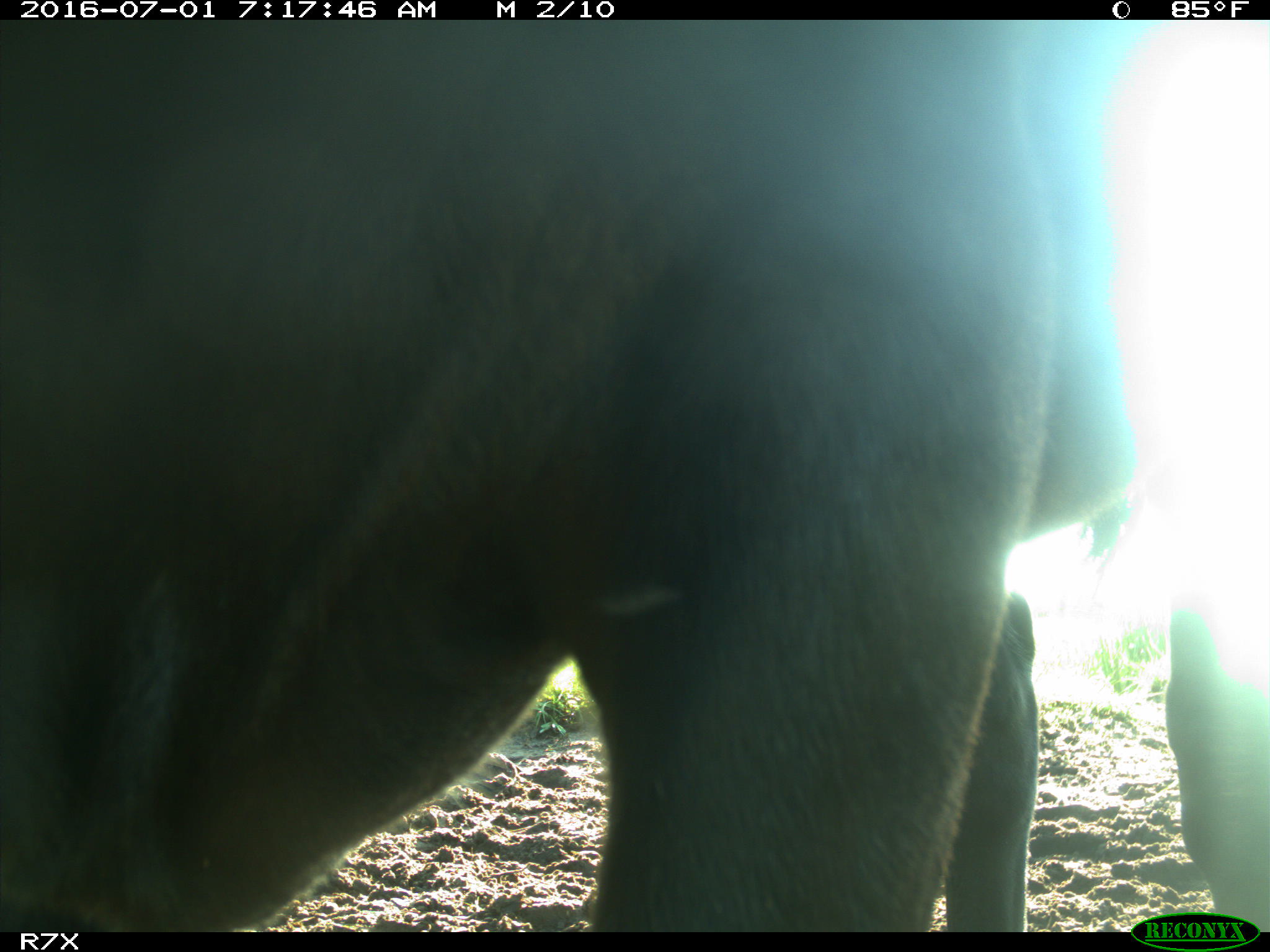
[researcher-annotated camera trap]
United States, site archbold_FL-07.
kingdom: Animalia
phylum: Chordata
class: Mammalia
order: Artiodactyla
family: Bovidae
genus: Bos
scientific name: Bos taurus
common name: domestic cow